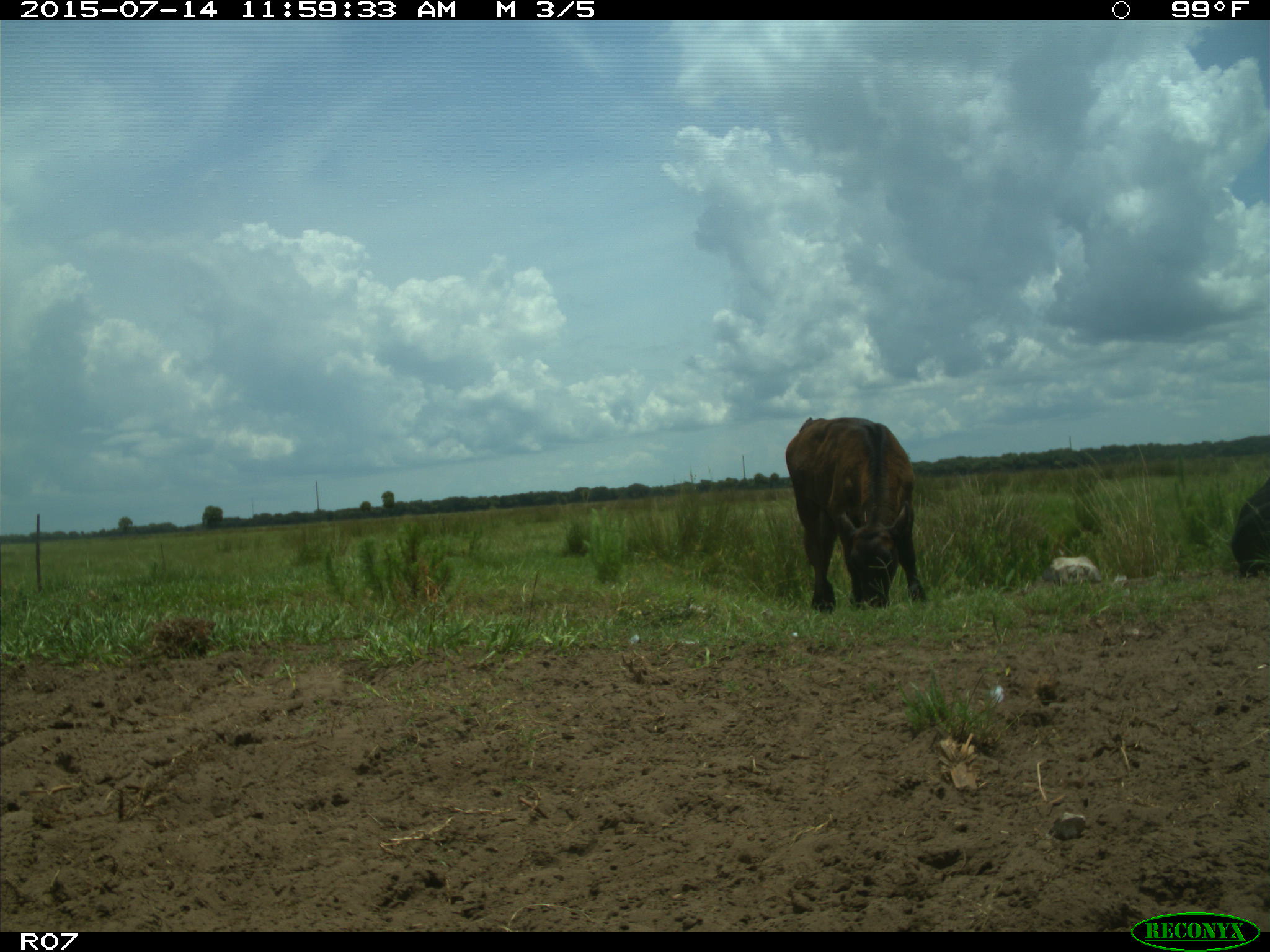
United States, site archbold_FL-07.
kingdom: Animalia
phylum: Chordata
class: Mammalia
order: Artiodactyla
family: Bovidae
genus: Bos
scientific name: Bos taurus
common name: domestic cow